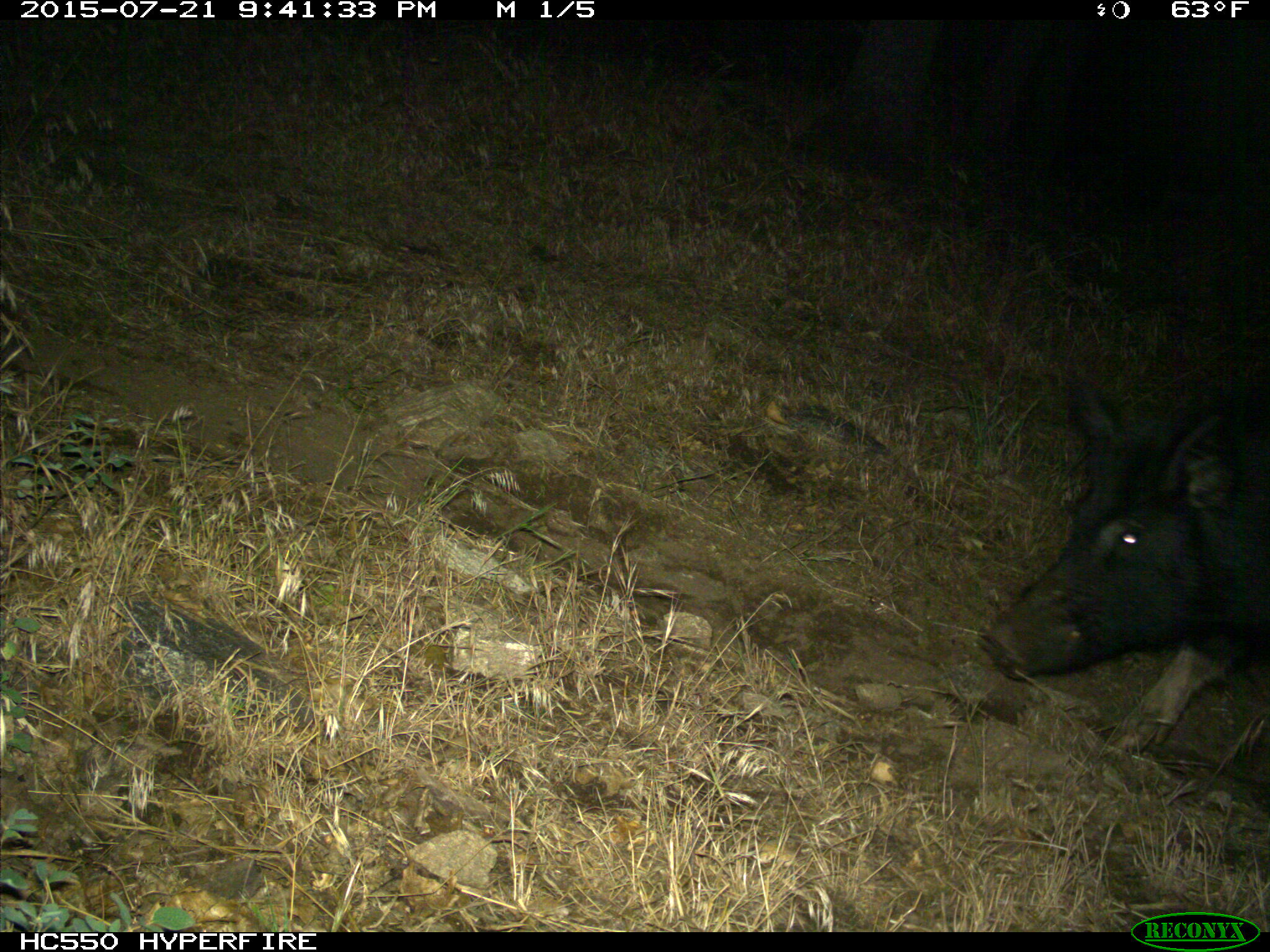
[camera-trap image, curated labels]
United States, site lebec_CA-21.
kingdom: Animalia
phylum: Chordata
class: Mammalia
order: Artiodactyla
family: Suidae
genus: Sus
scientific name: Sus scrofa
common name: wild boar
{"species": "Sus scrofa (wild boar)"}